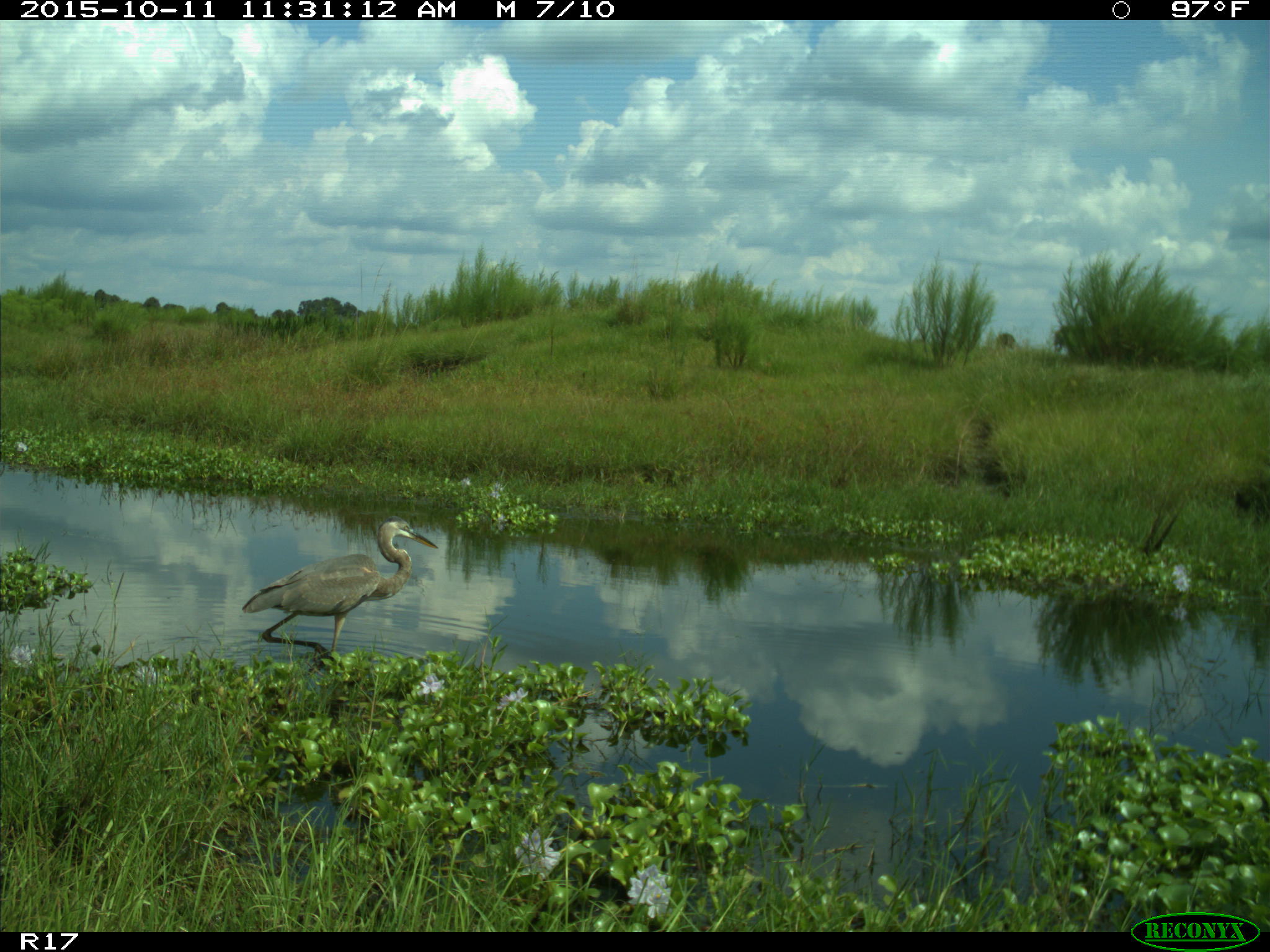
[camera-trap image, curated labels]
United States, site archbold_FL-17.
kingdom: Animalia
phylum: Chordata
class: Aves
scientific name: Aves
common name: birds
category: unidentified bird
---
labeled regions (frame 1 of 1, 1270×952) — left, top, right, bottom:
animal: 242, 516, 439, 675